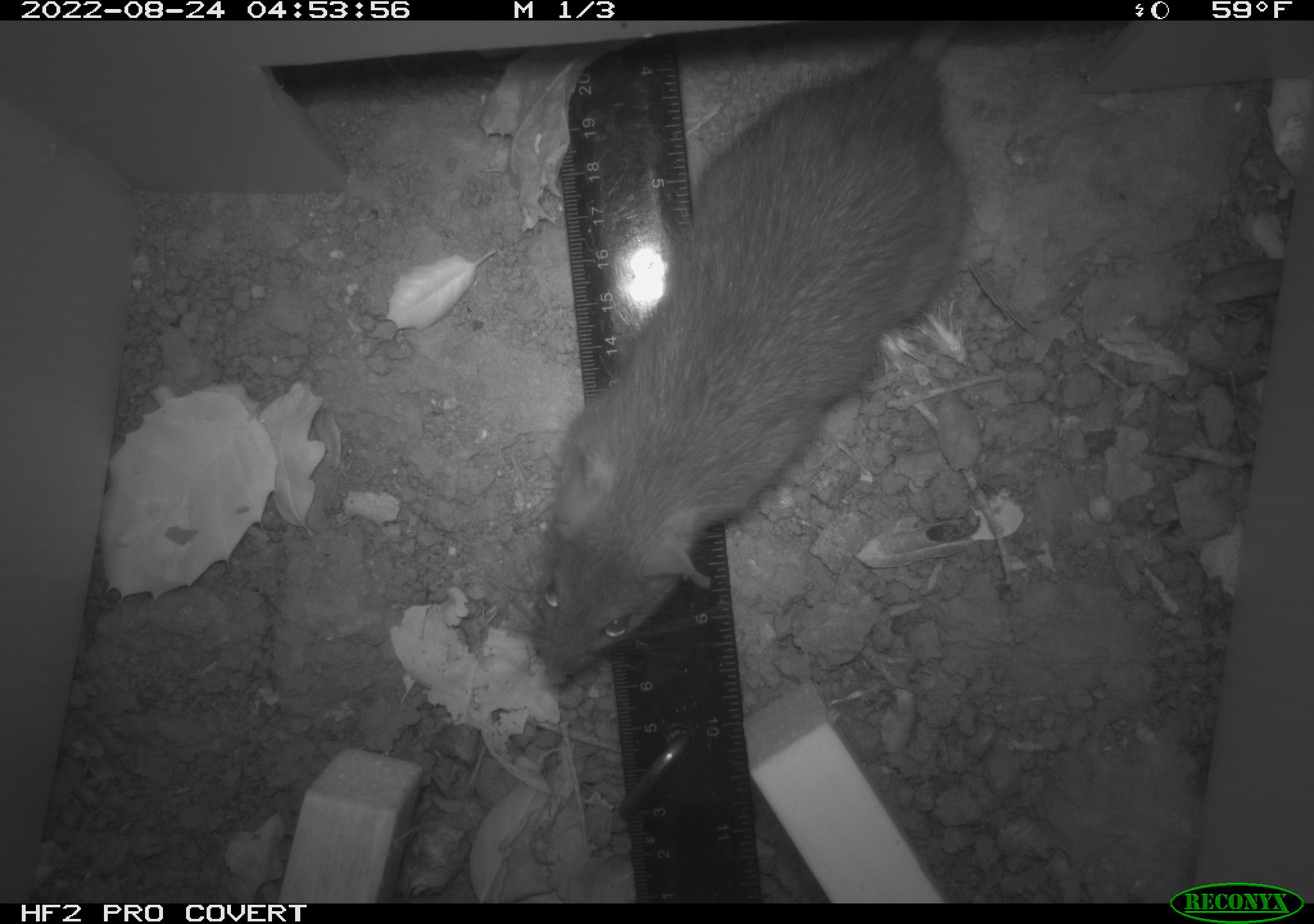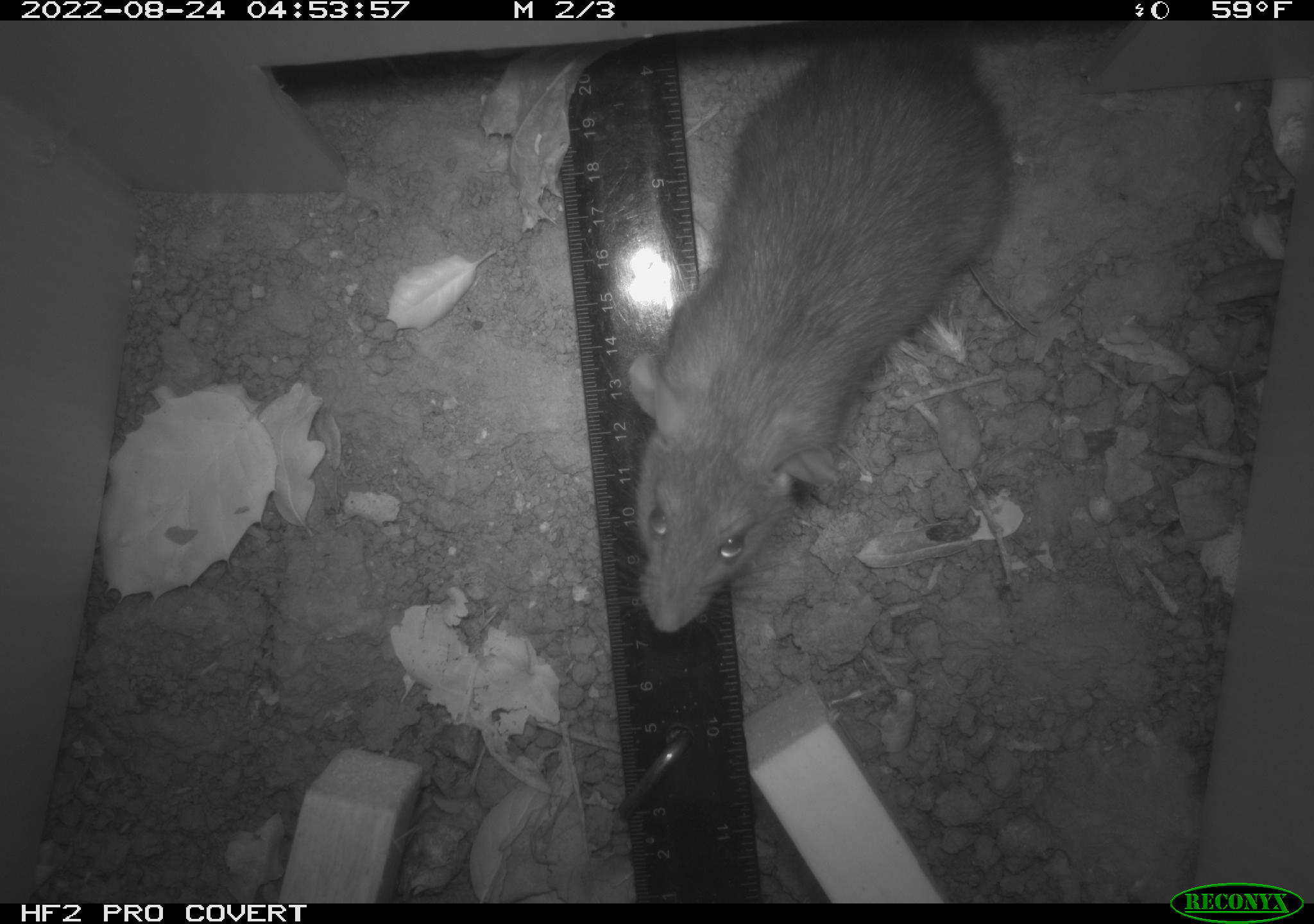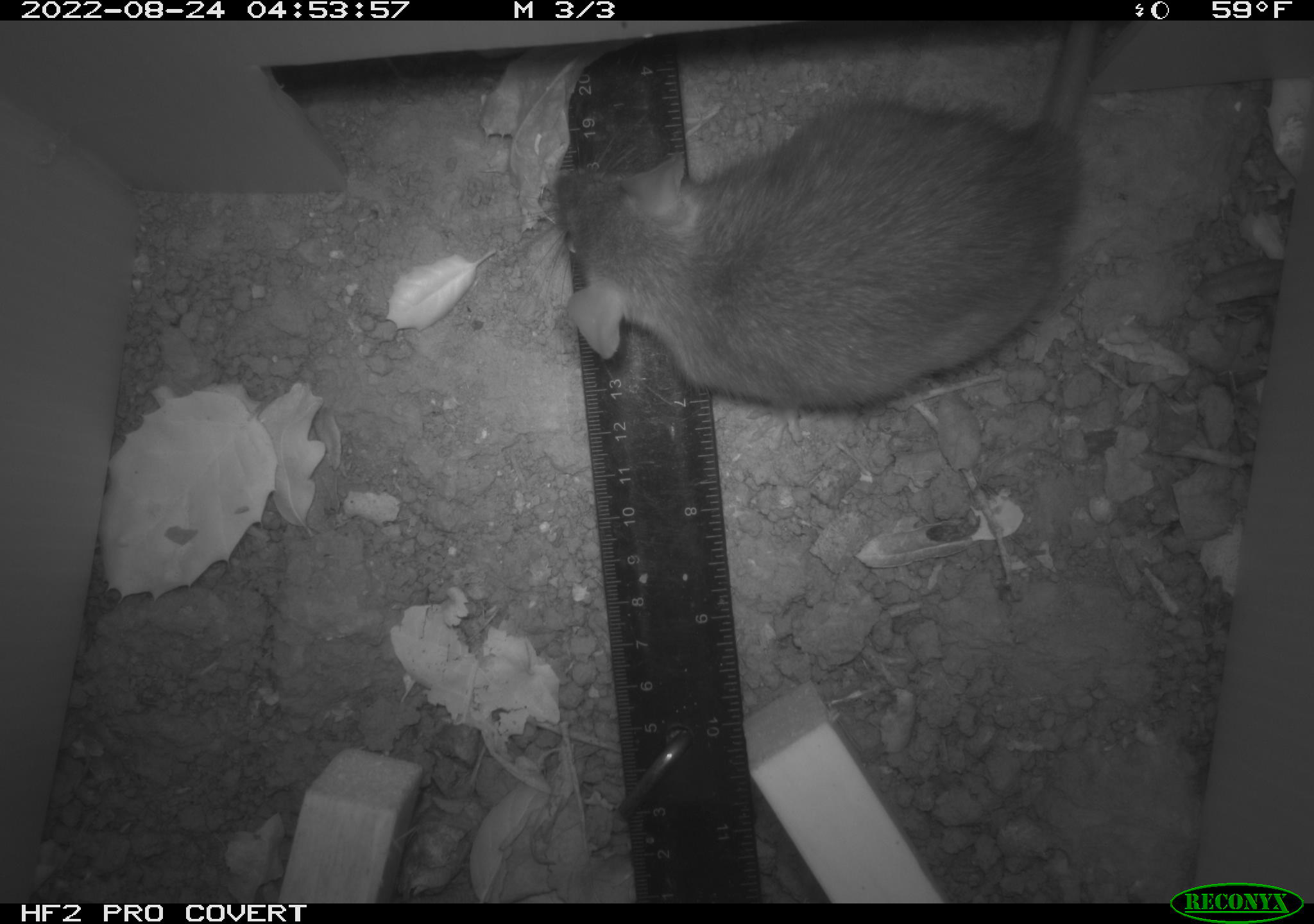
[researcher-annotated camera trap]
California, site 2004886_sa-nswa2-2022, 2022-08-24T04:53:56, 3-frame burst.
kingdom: Animalia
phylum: Chordata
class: Mammalia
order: Rodentia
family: Muridae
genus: Rattus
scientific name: Rattus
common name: rat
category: rattus species